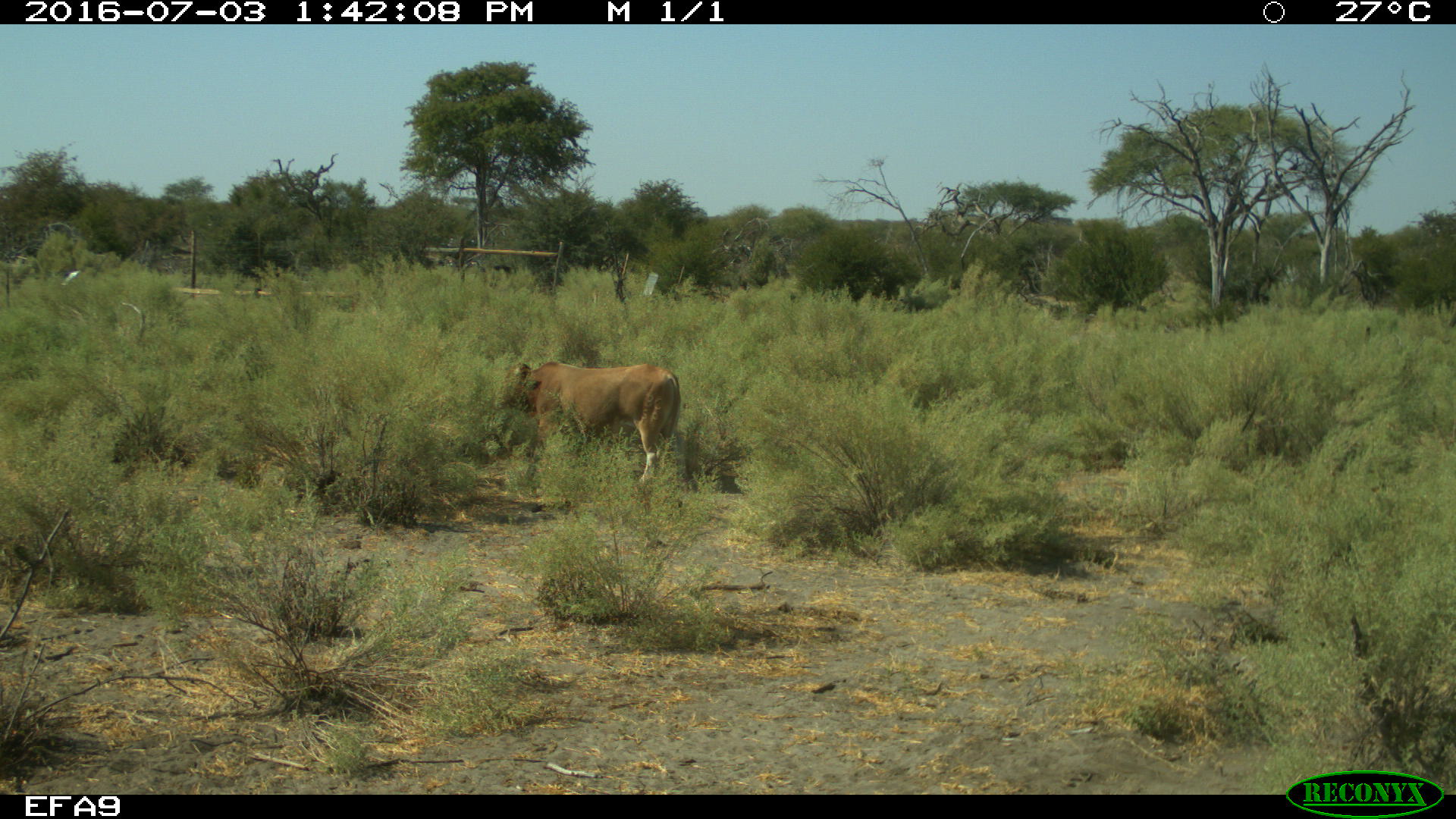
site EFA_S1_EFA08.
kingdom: Animalia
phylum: Chordata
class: Mammalia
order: Artiodactyla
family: Bovidae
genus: Bos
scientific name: Bos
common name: cattle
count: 1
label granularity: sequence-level